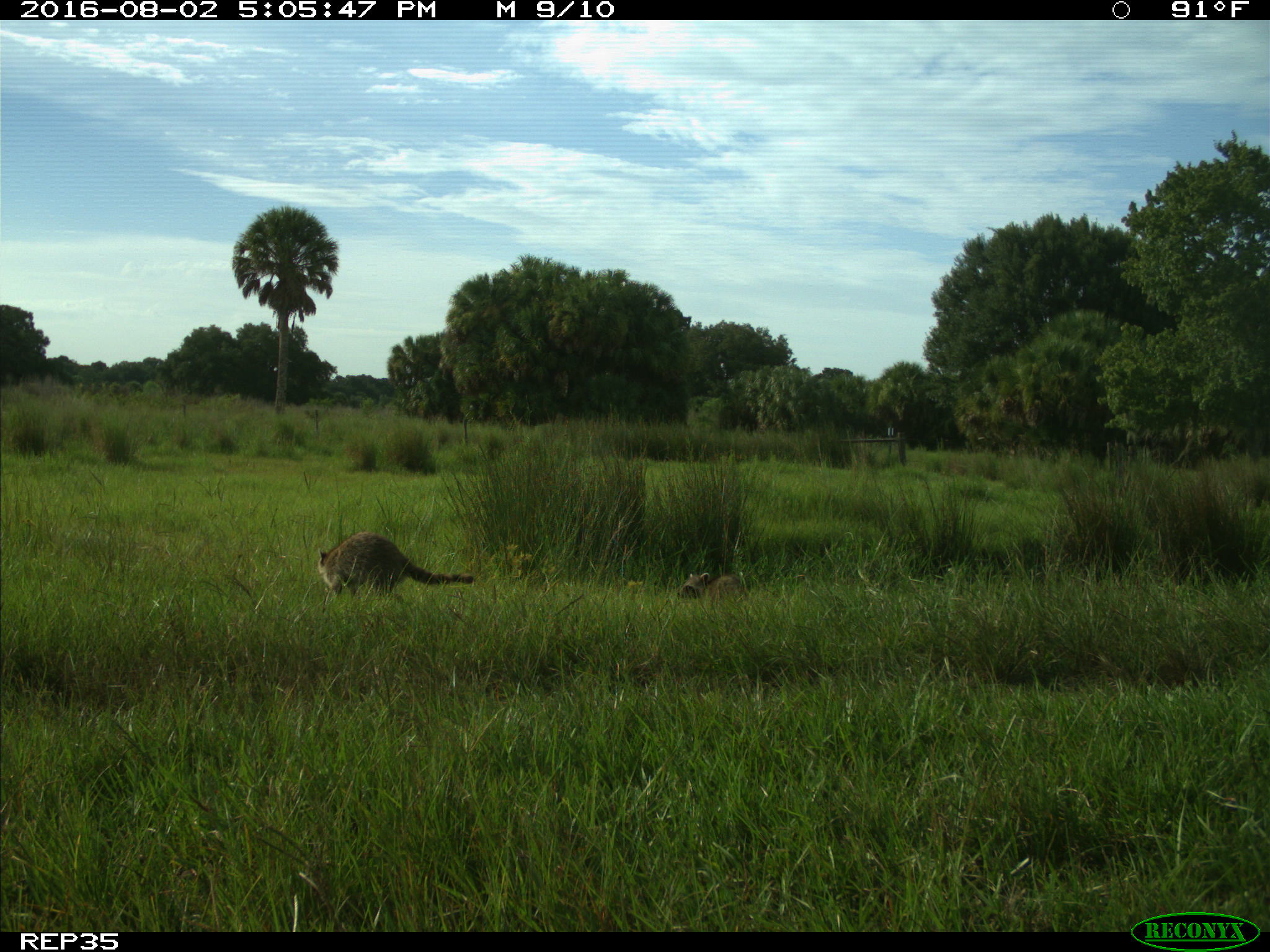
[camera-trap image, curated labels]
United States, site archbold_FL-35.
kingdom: Animalia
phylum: Chordata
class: Mammalia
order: Carnivora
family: Procyonidae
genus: Procyon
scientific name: Procyon lotor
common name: common raccoon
Procyon lotor (common raccoon).